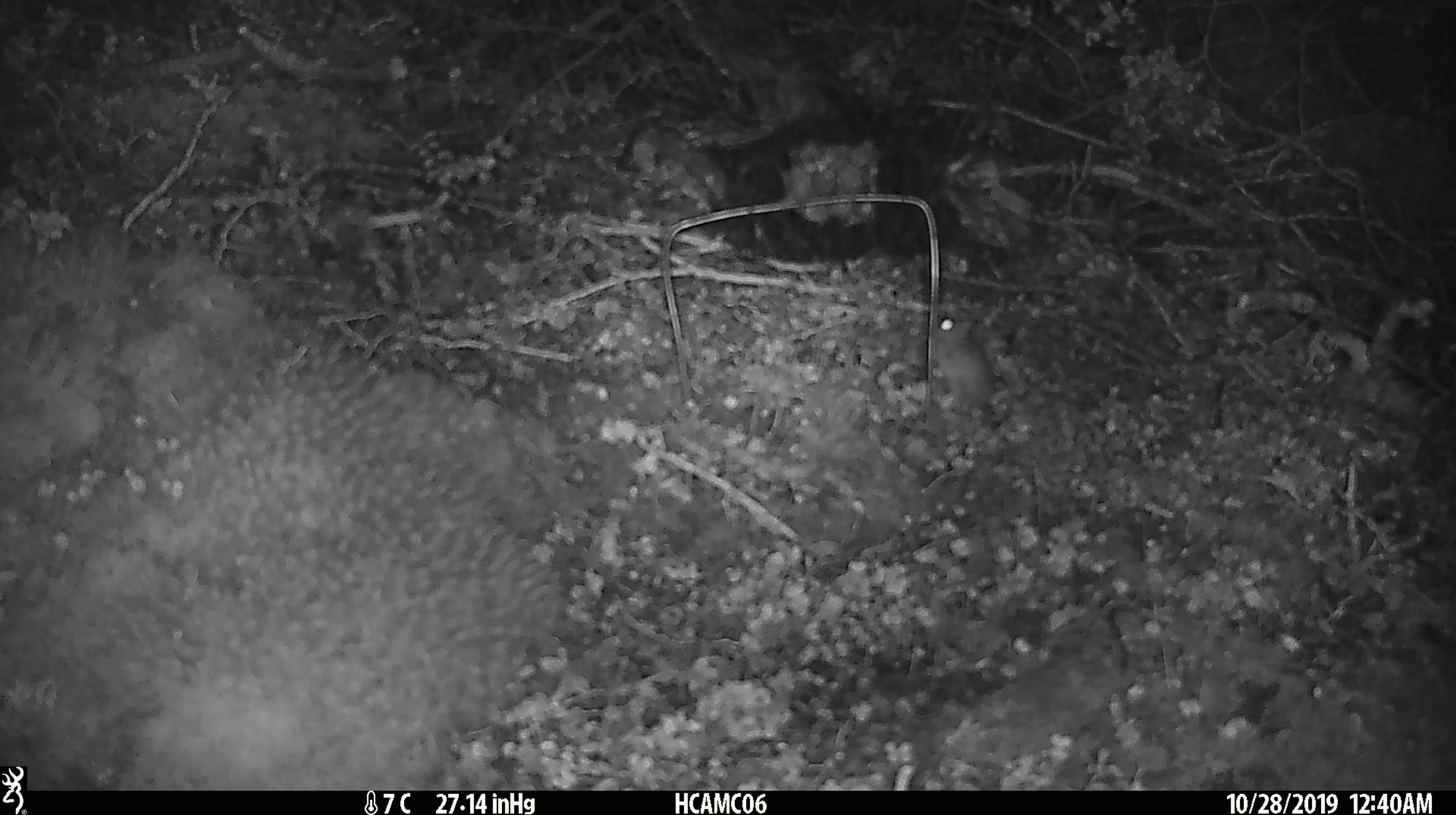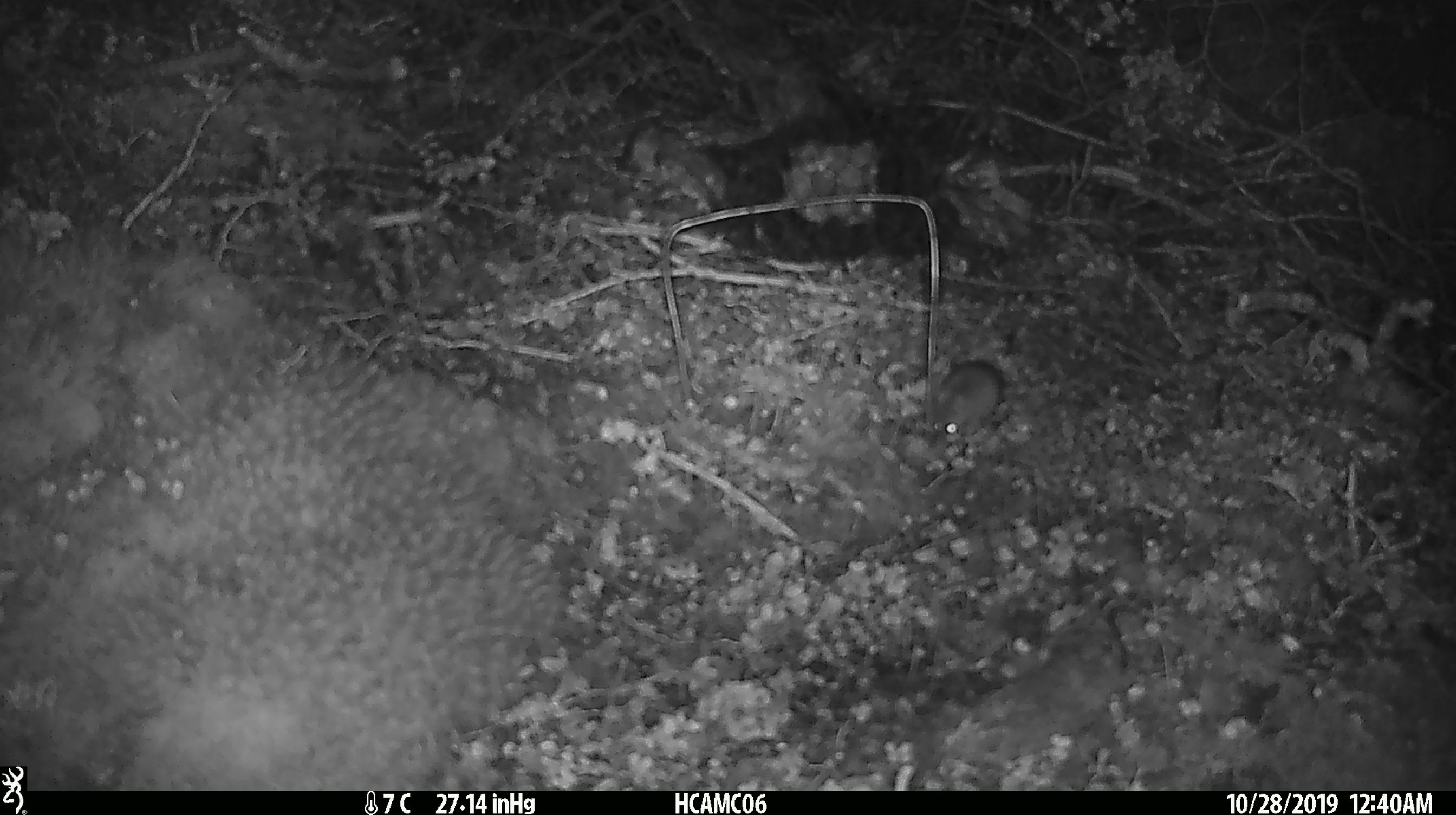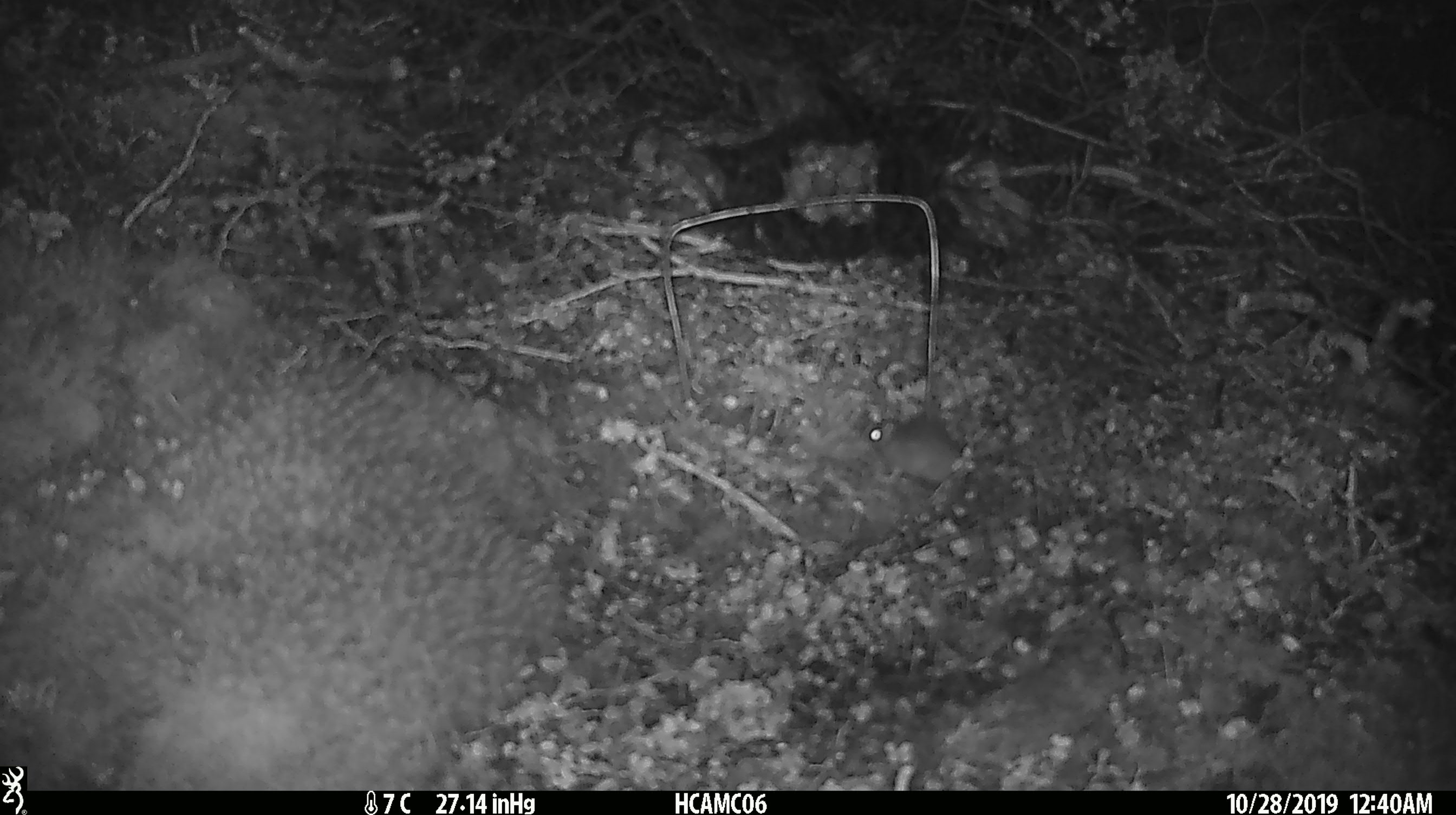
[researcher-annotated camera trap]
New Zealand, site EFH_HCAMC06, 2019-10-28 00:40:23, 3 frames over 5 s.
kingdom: Animalia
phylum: Chordata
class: Mammalia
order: Rodentia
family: Muridae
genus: Mus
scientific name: Mus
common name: mouse